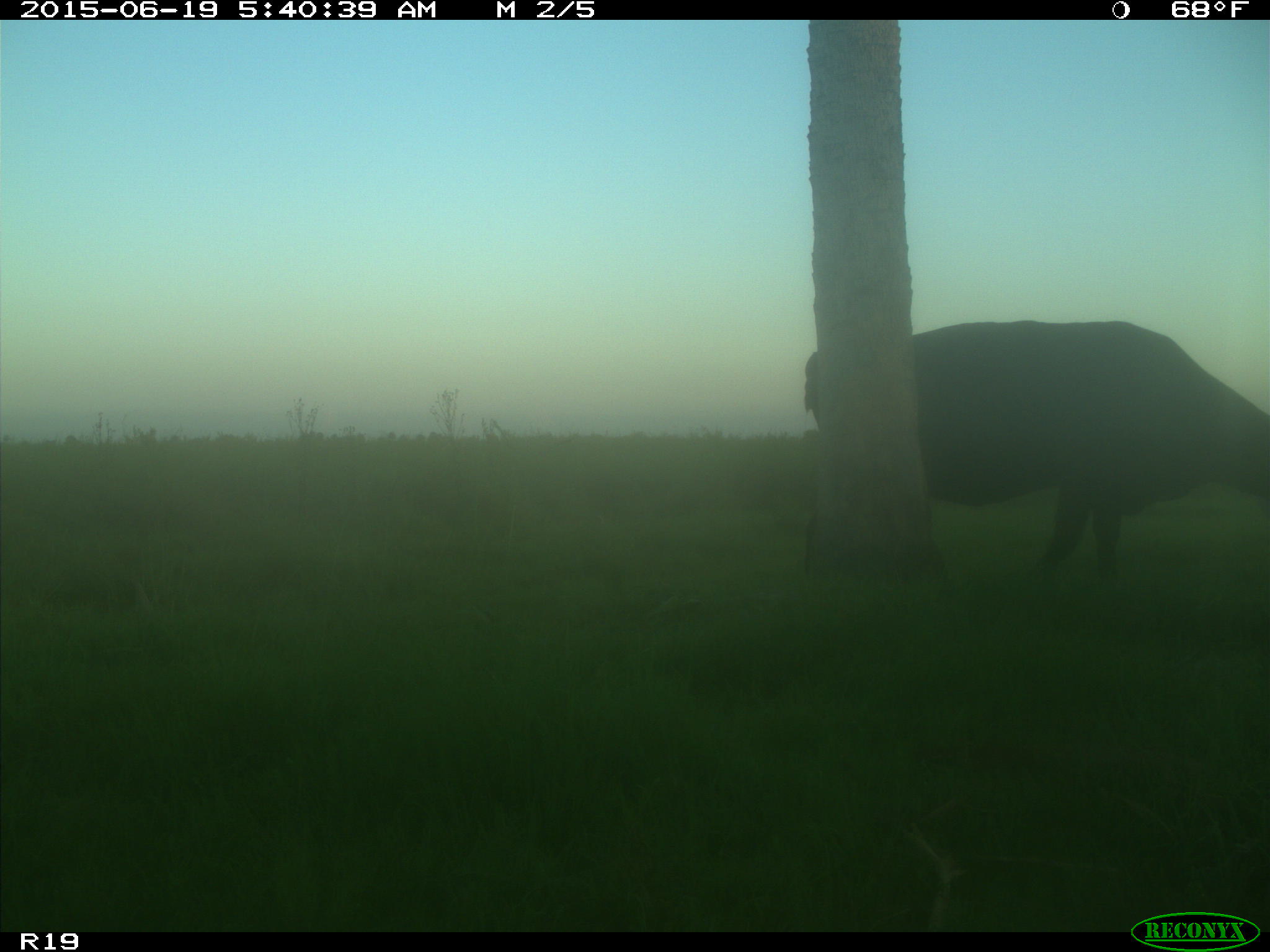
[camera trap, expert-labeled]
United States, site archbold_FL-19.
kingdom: Animalia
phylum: Chordata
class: Mammalia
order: Artiodactyla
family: Bovidae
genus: Bos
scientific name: Bos taurus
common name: domestic cow